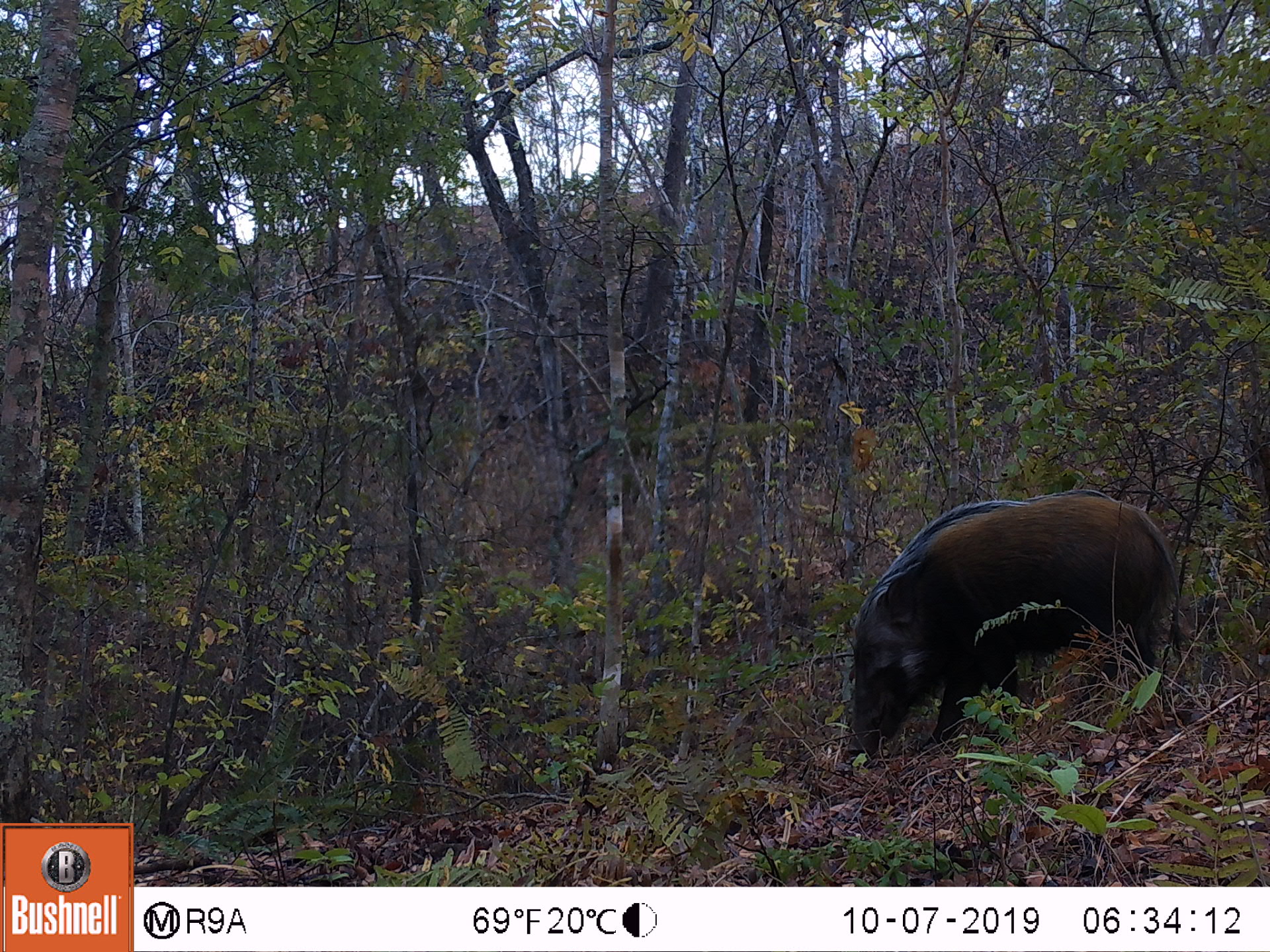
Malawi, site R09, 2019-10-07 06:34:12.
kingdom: Animalia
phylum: Chordata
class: Mammalia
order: Artiodactyla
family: Suidae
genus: Potamochoerus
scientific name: Potamochoerus larvatus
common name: bushpig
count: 1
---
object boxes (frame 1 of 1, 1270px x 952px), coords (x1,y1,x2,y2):
bushpig: (841,489,1183,752)